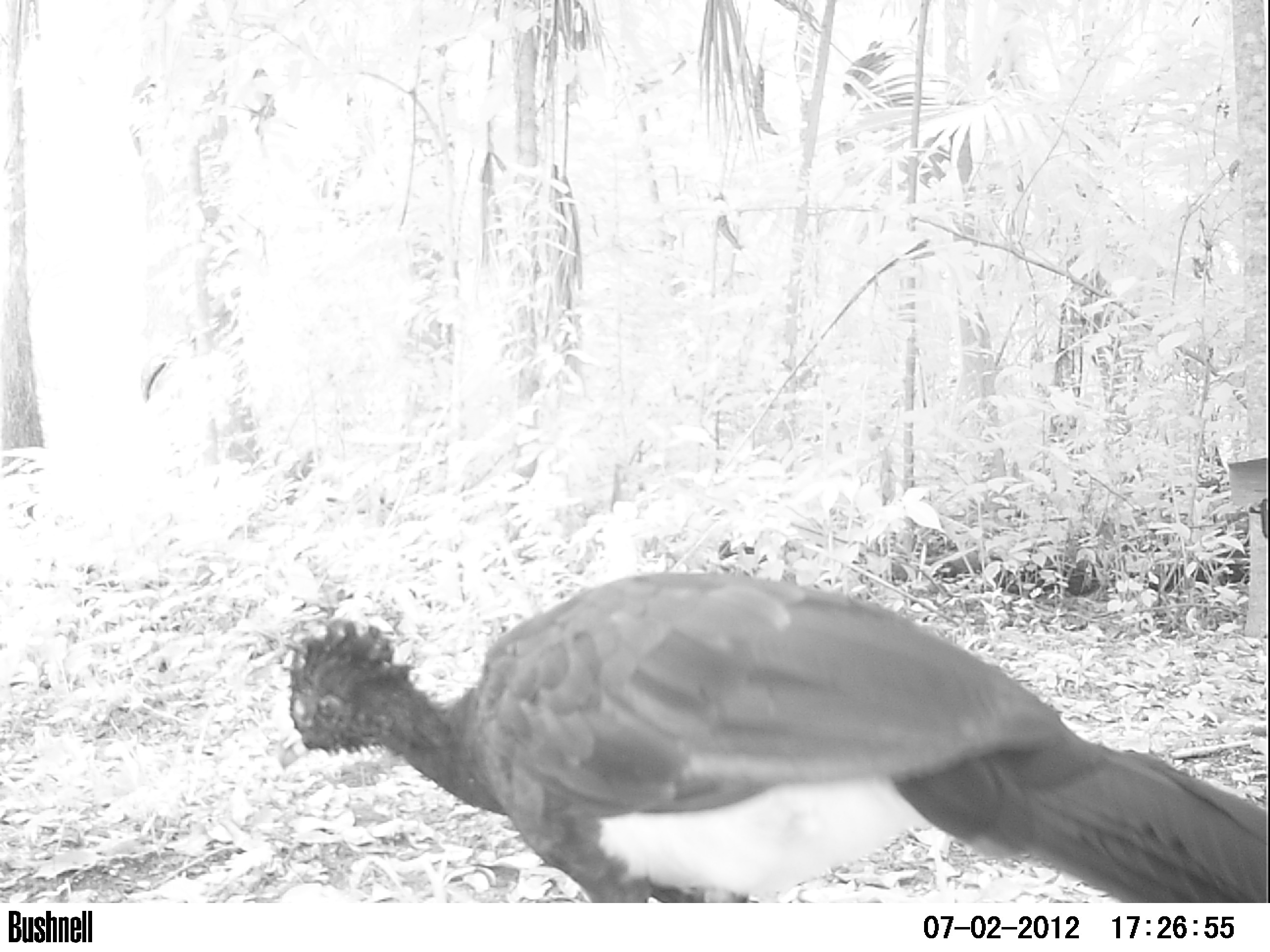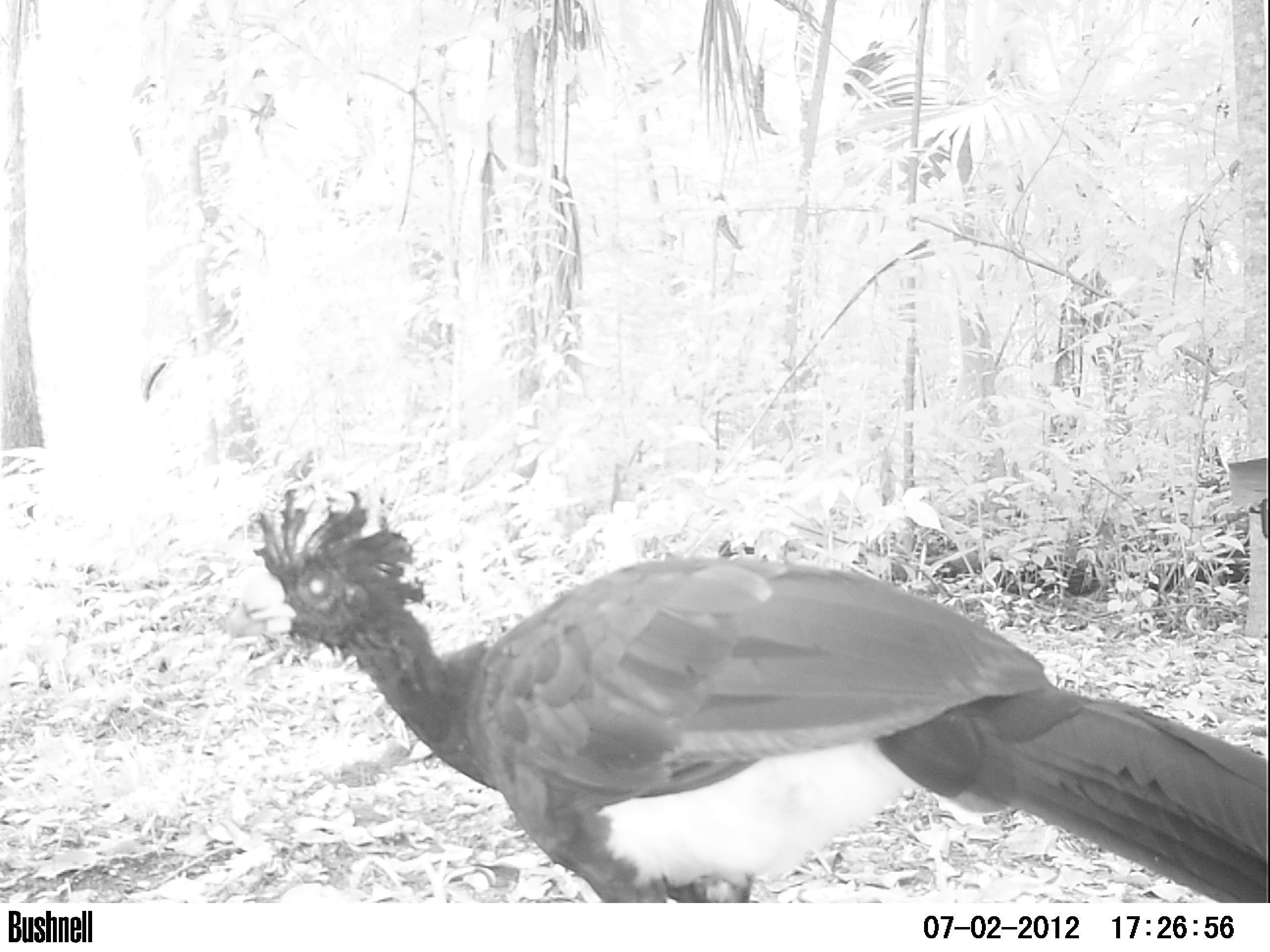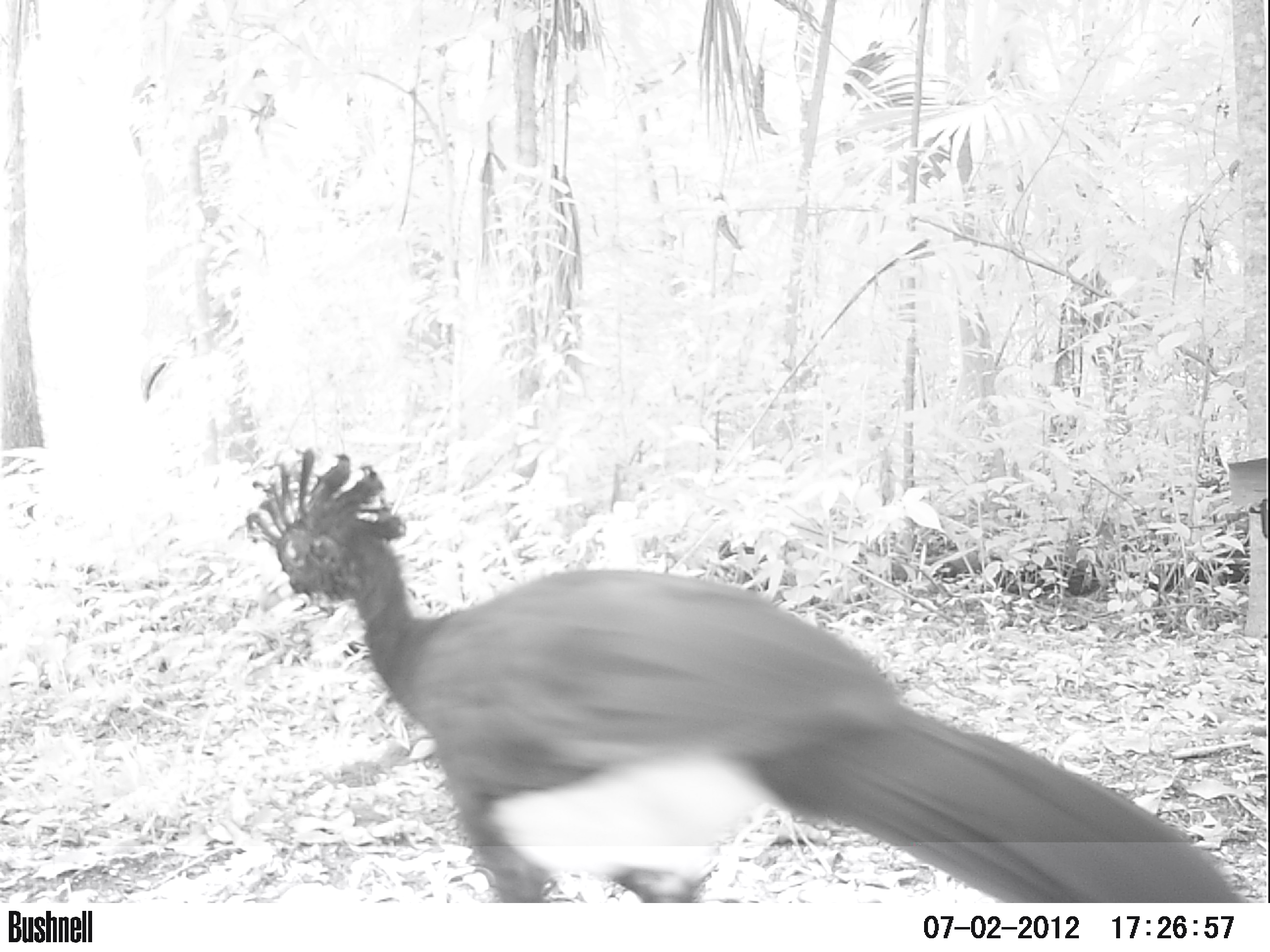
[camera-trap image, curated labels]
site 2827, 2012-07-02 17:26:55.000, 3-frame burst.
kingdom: Animalia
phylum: Chordata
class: Aves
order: Galliformes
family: Cracidae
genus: Crax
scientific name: Crax rubra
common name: great curassow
Crax rubra (great curassow), count 1, age adult, sex male.